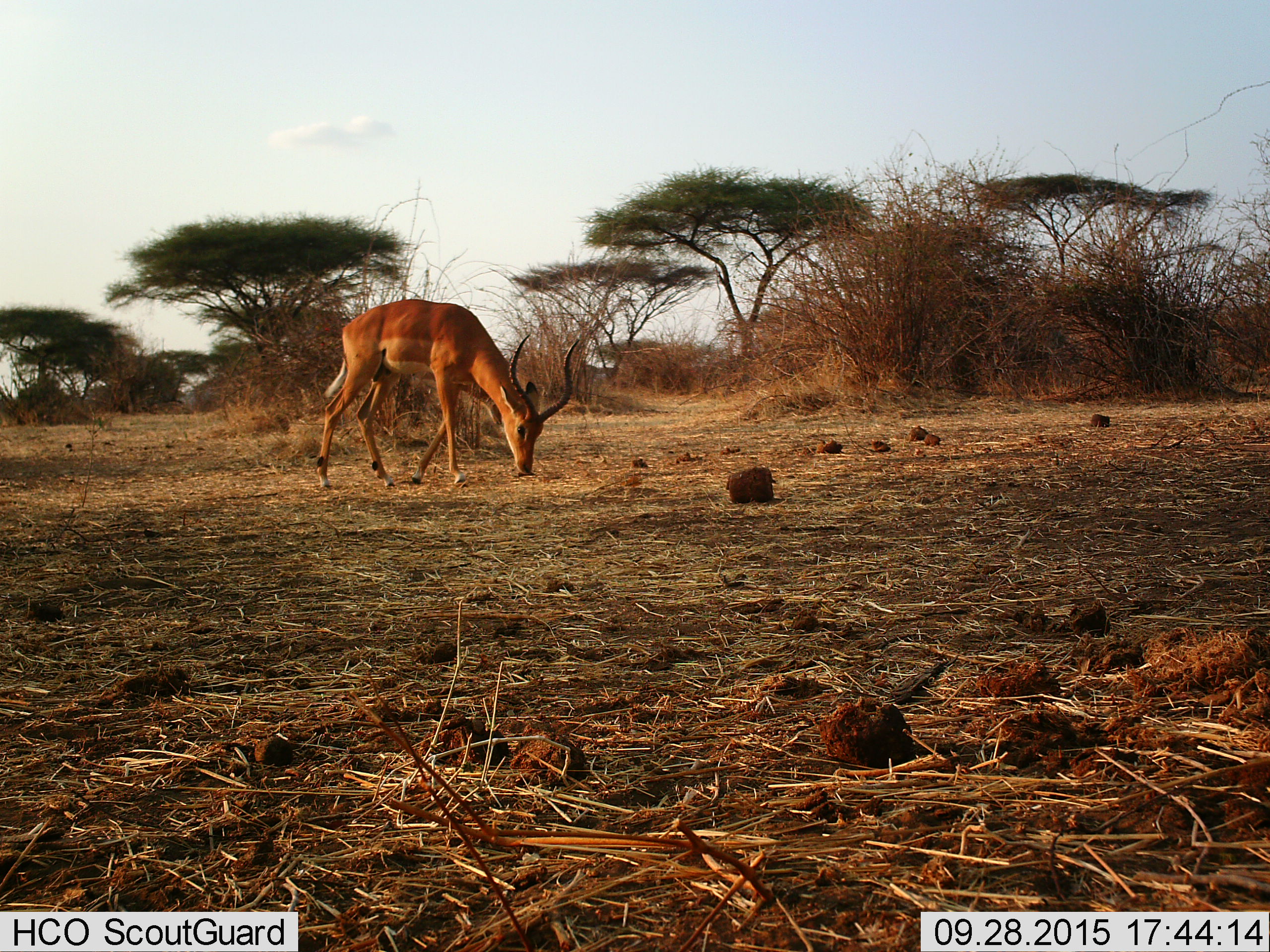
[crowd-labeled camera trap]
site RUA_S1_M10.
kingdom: Animalia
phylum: Chordata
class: Mammalia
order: Artiodactyla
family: Bovidae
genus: Aepyceros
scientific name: Aepyceros melampus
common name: impala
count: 1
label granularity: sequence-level